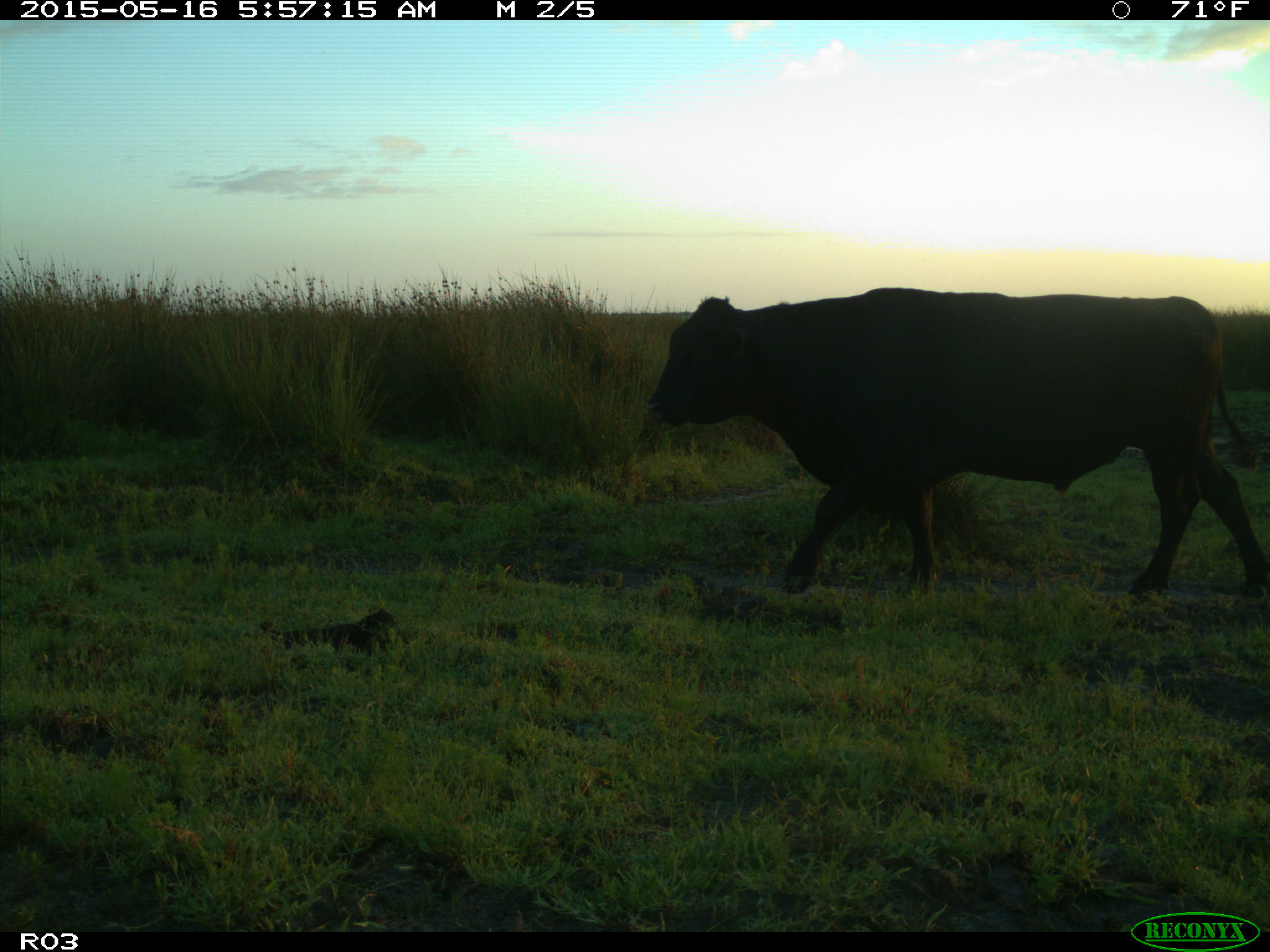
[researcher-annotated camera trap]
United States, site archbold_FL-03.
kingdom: Animalia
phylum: Chordata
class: Mammalia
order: Artiodactyla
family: Bovidae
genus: Bos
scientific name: Bos taurus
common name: domestic cow